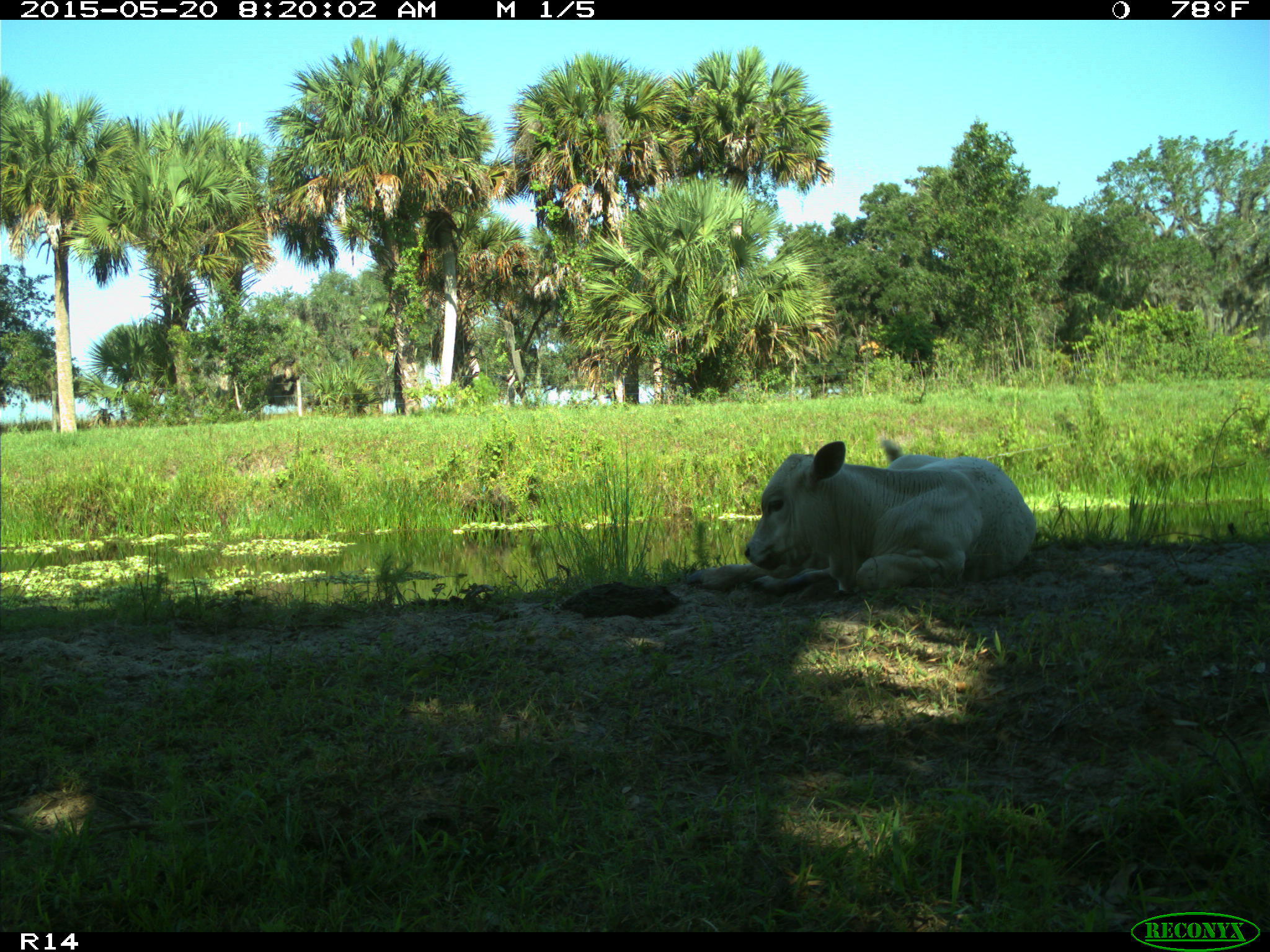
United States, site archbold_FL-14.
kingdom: Animalia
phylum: Chordata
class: Mammalia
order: Artiodactyla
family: Bovidae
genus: Bos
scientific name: Bos taurus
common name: domestic cow